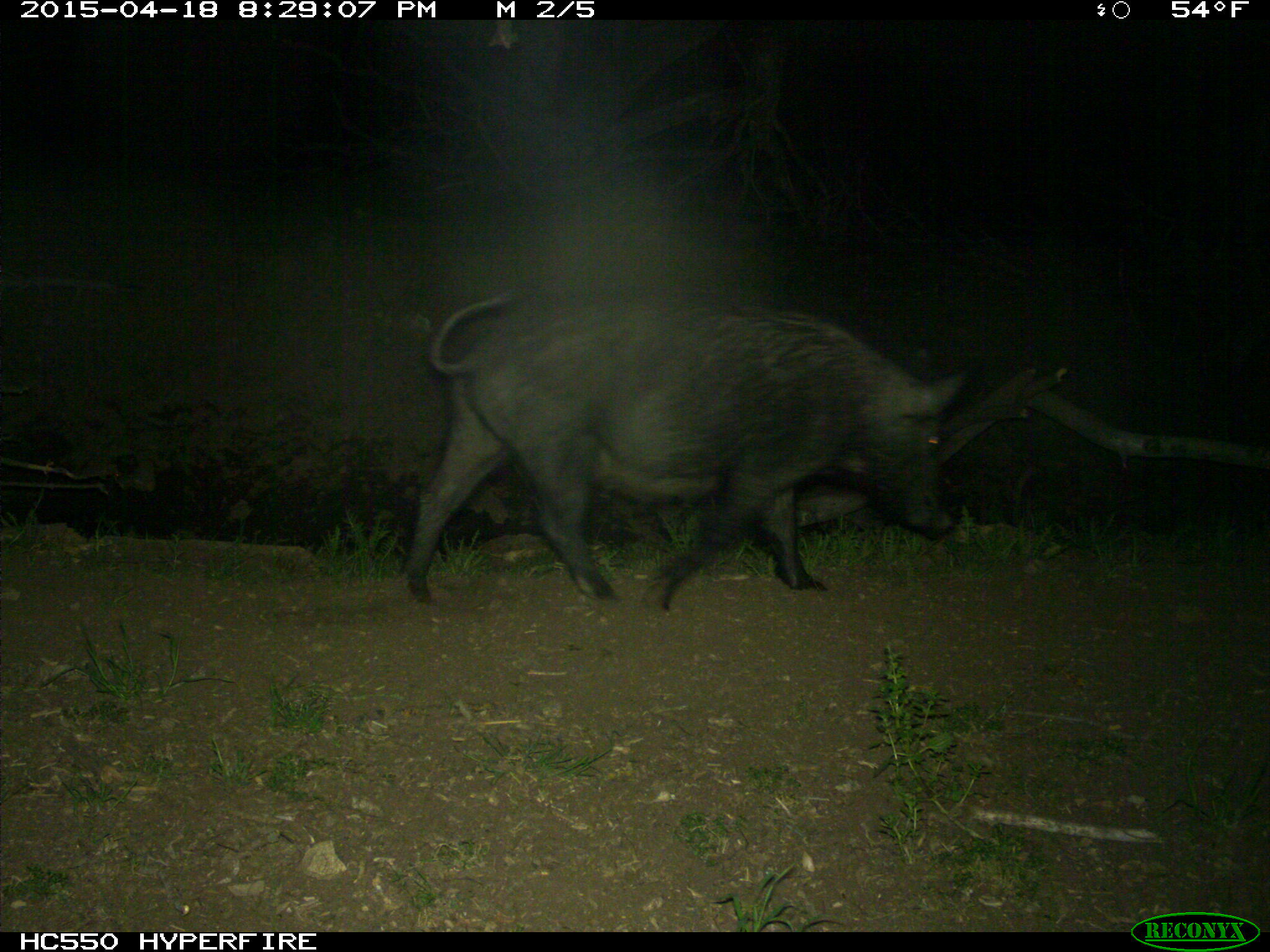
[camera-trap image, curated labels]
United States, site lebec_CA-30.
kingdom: Animalia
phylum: Chordata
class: Mammalia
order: Artiodactyla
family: Suidae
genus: Sus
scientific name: Sus scrofa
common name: wild boar